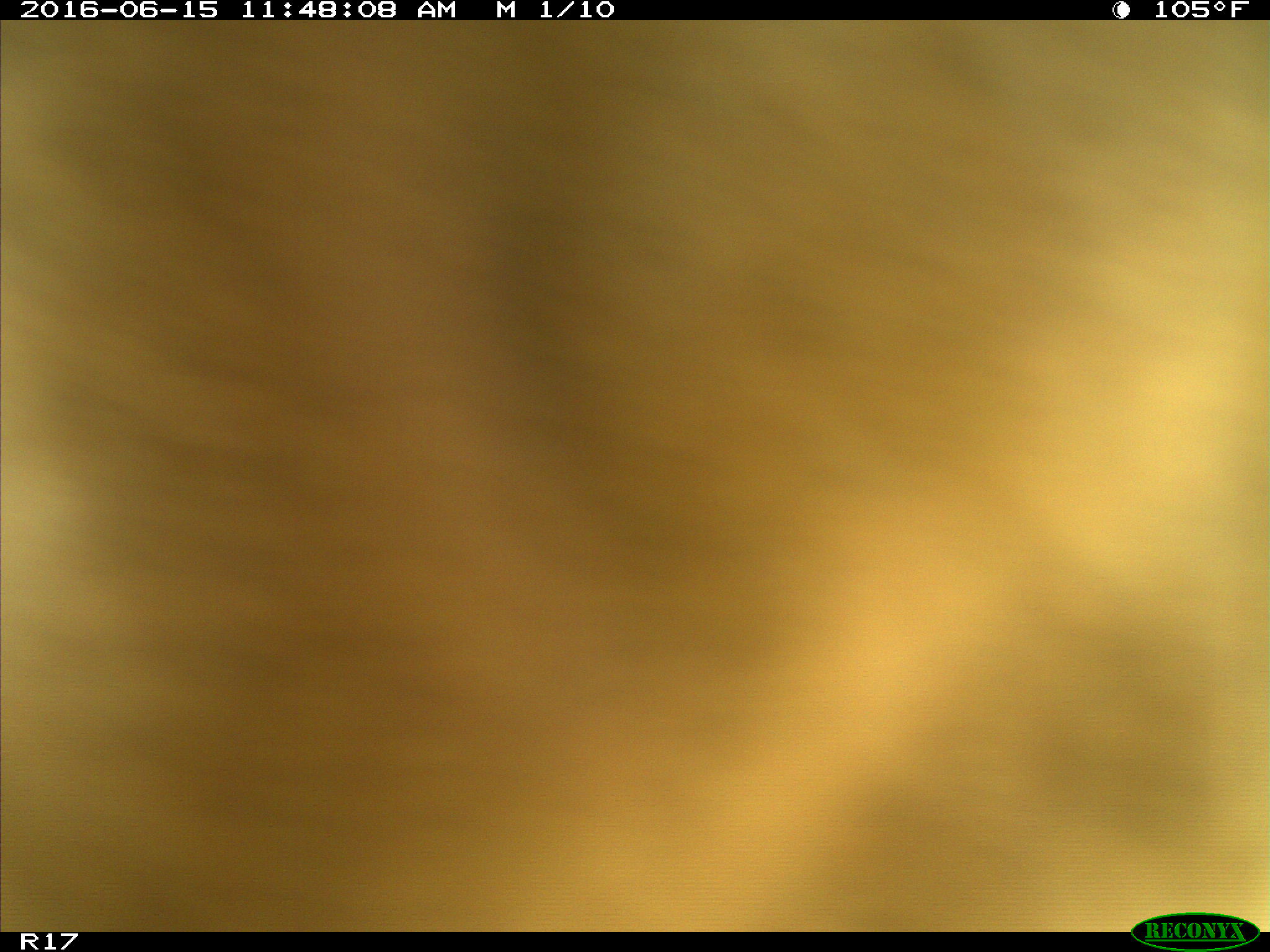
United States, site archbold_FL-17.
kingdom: Animalia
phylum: Chordata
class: Mammalia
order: Artiodactyla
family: Bovidae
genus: Bos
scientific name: Bos taurus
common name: domestic cow